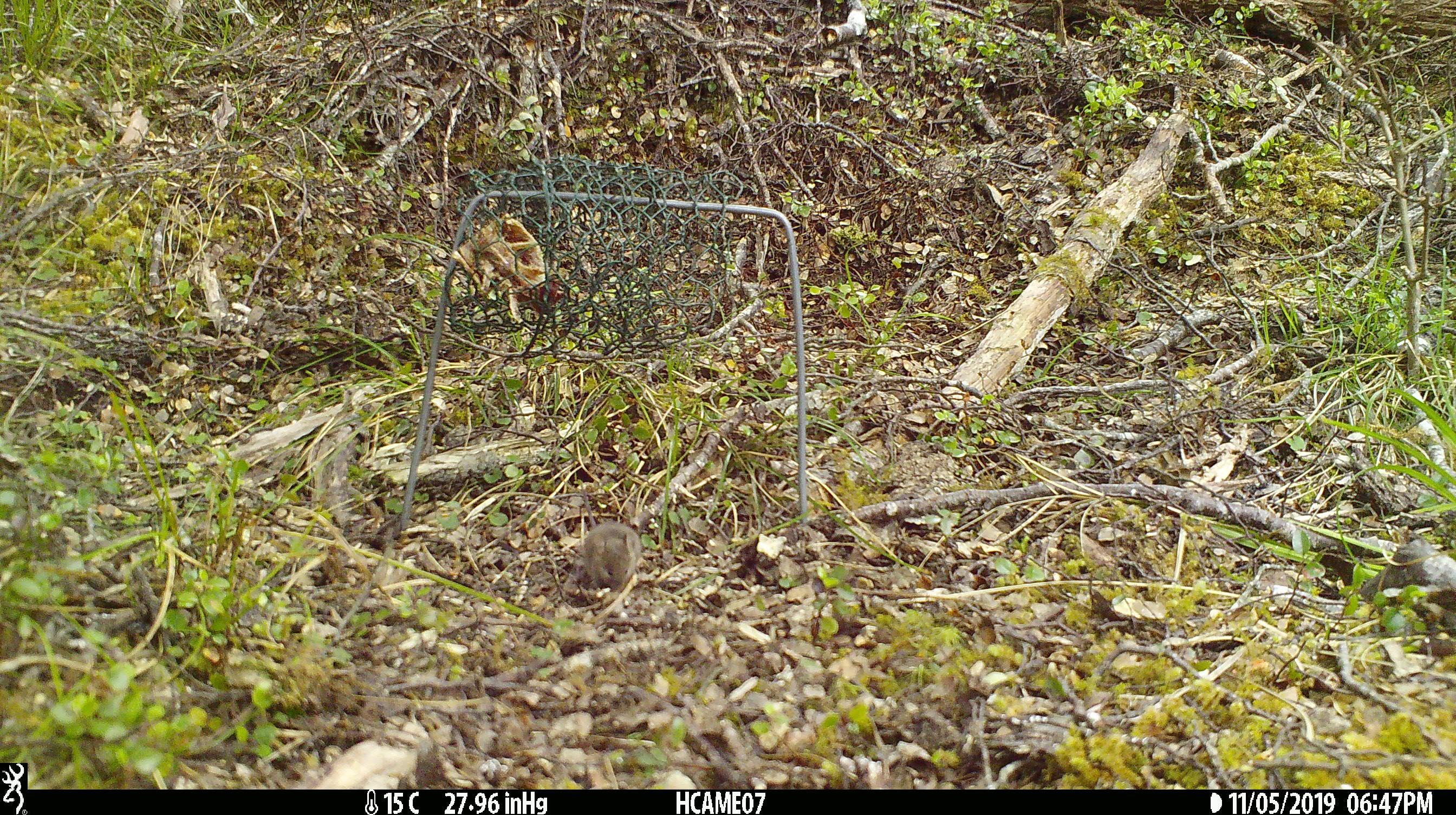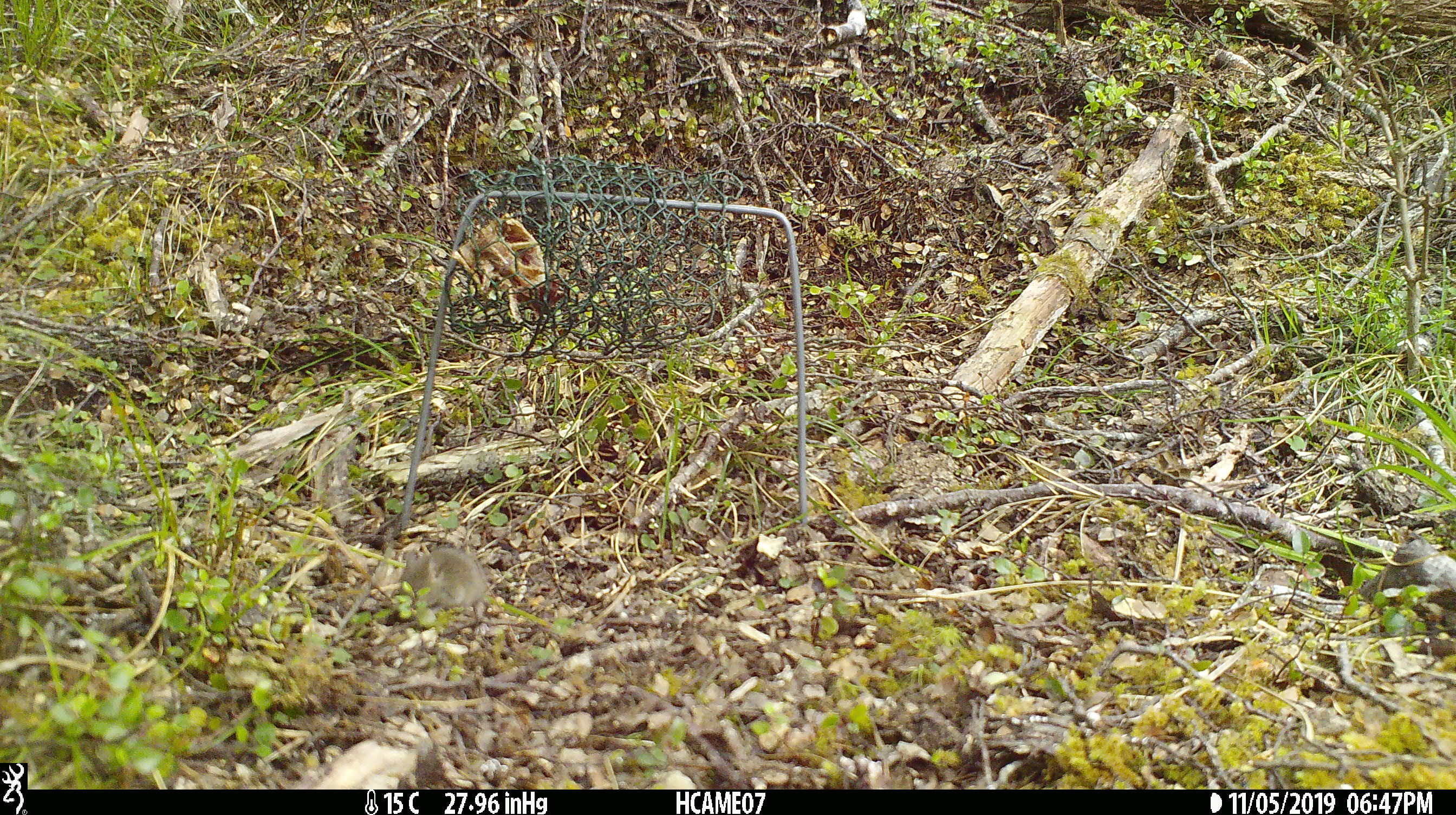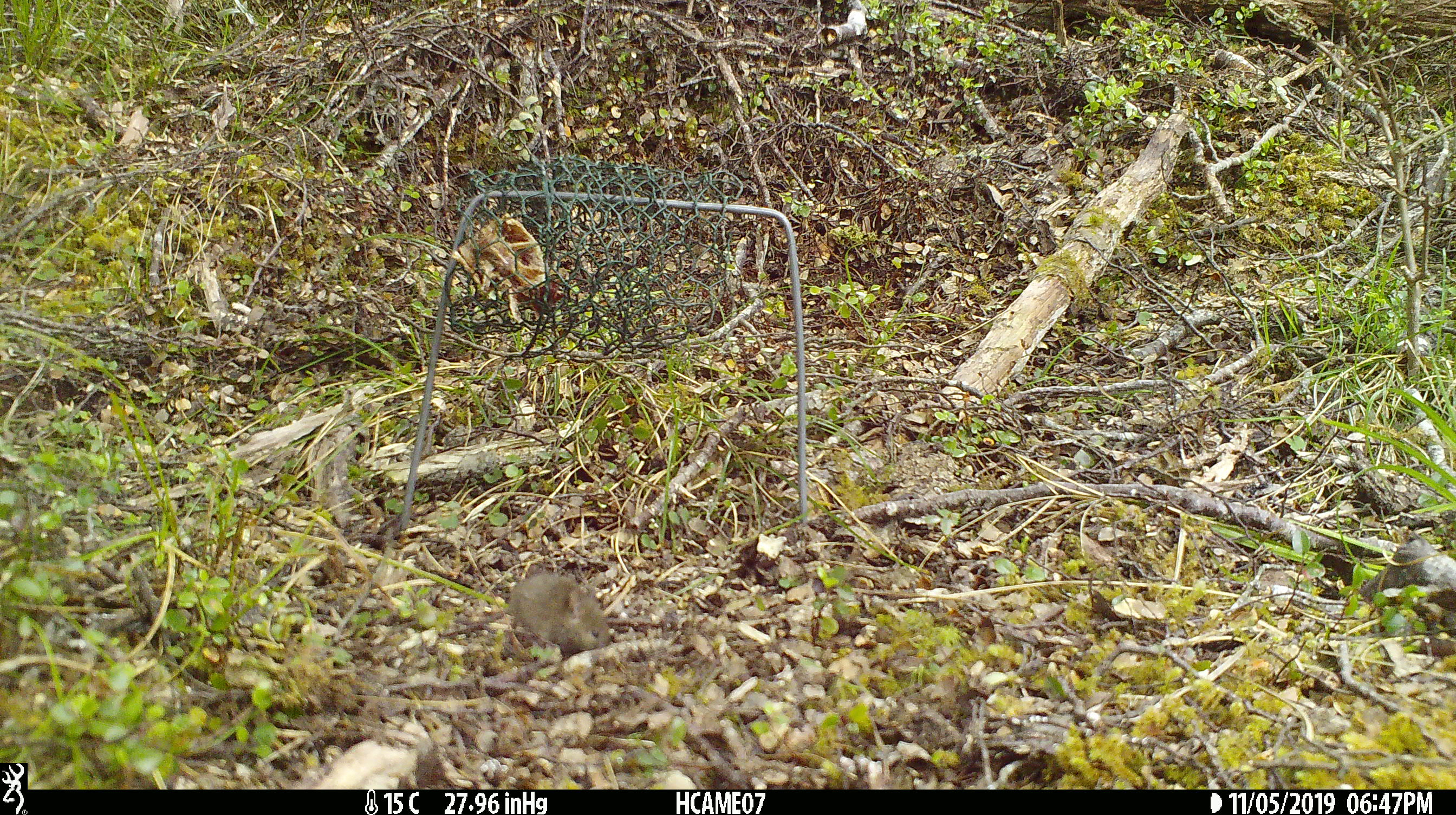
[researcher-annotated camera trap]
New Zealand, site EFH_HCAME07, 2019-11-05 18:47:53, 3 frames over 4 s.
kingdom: Animalia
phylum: Chordata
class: Mammalia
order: Rodentia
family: Muridae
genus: Mus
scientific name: Mus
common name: mouse